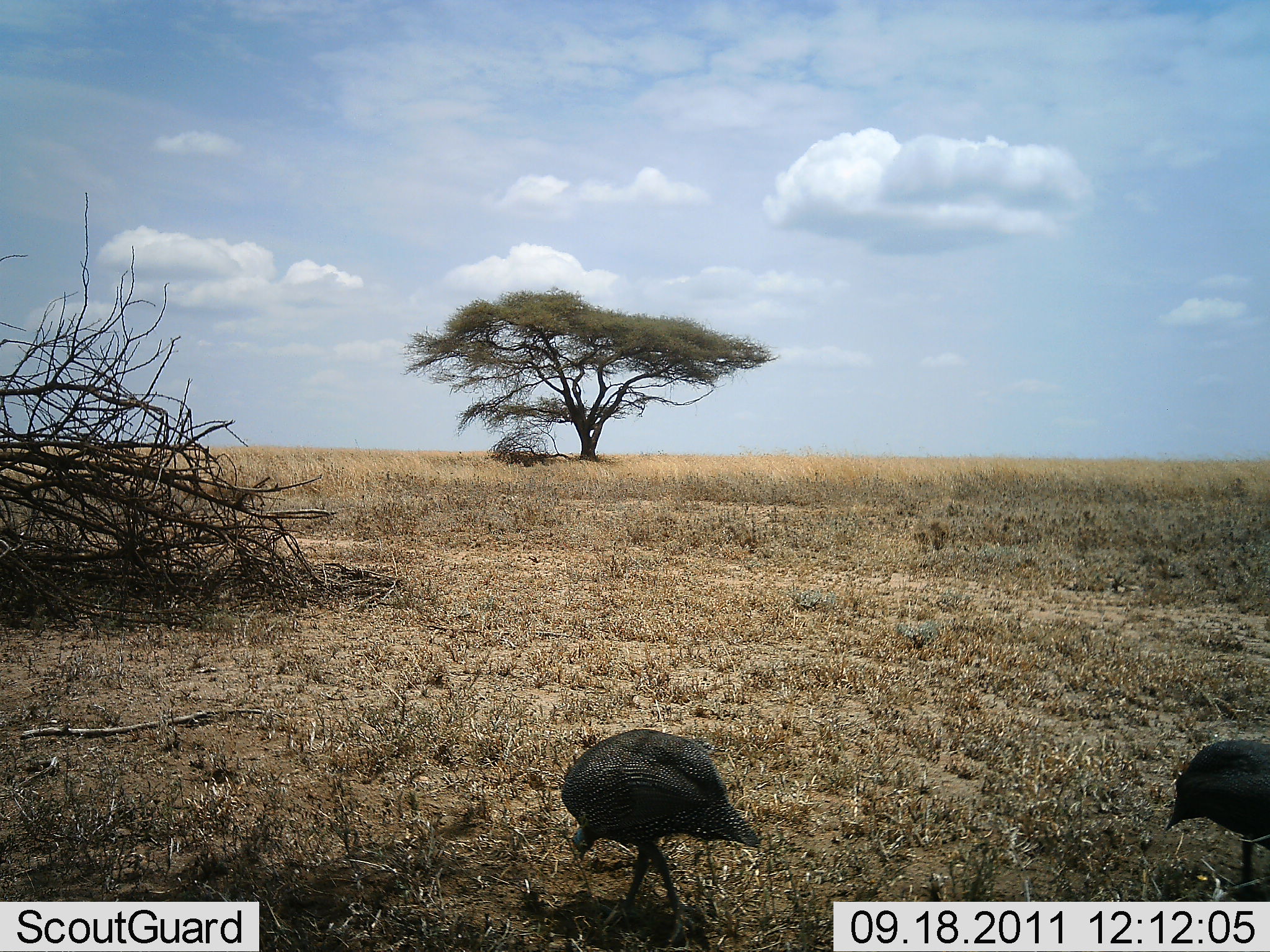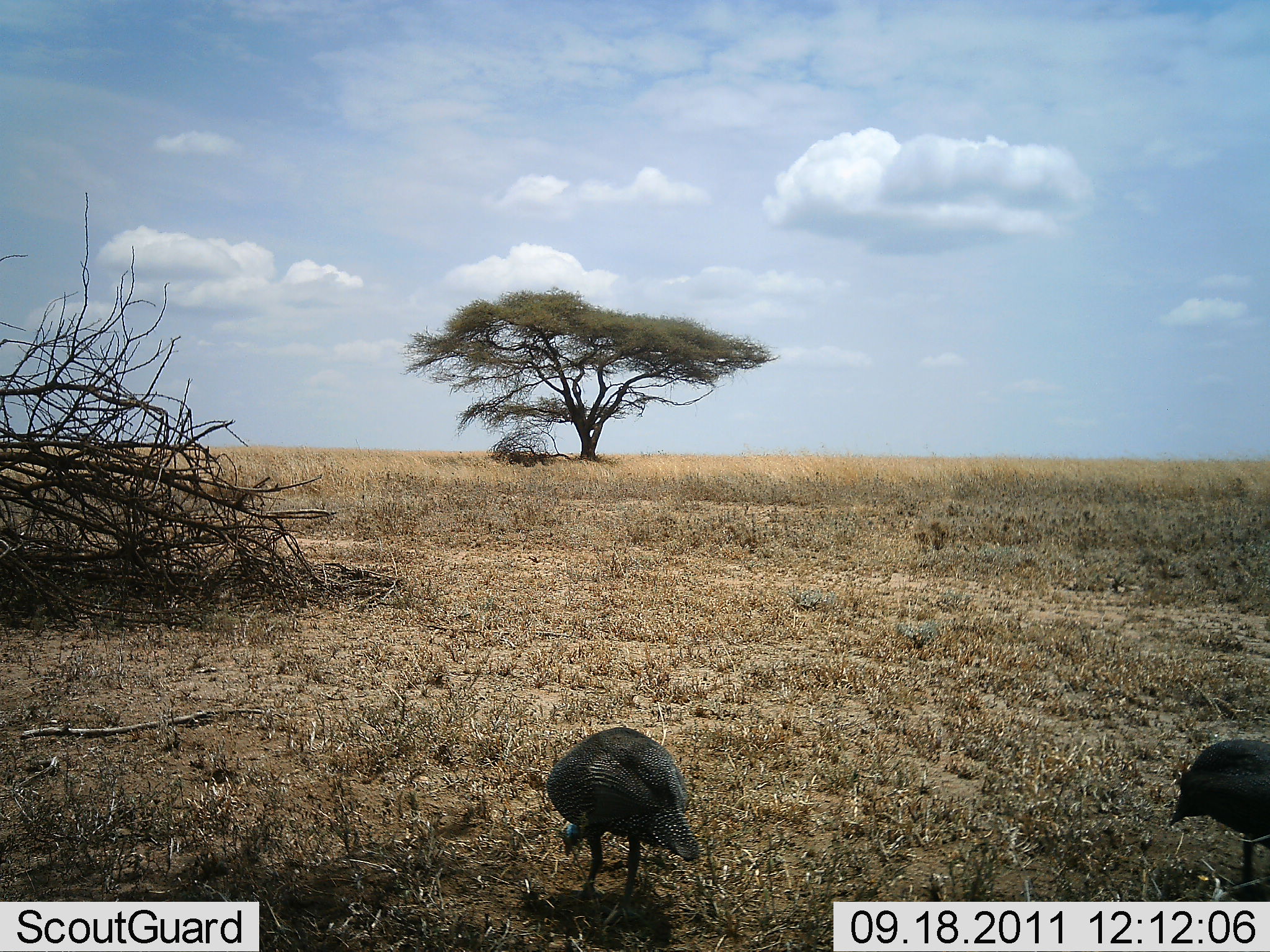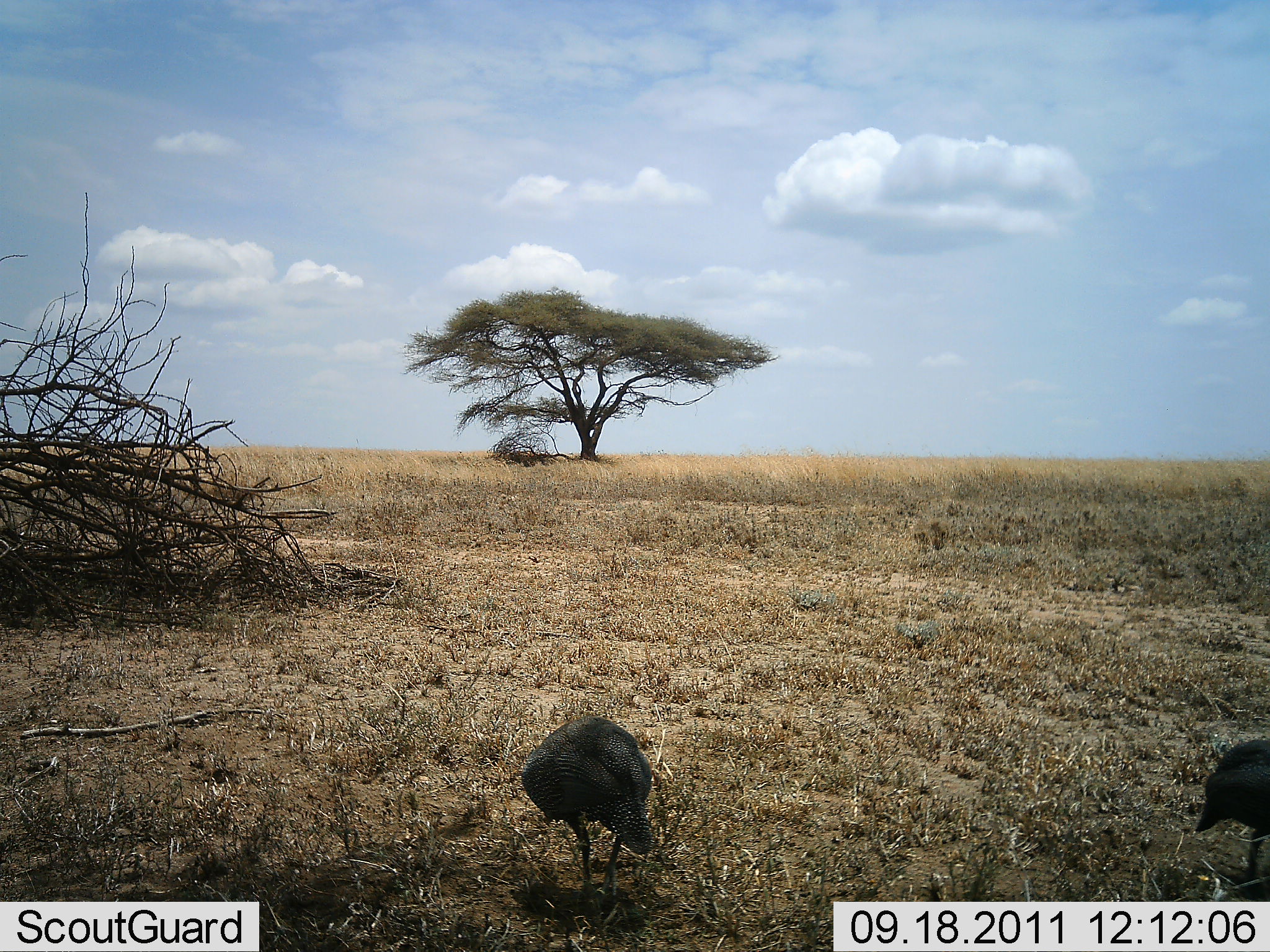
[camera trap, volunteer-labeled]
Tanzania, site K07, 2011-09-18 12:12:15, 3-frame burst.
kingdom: Animalia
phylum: Chordata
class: Aves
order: Galliformes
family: Numididae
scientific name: Numididae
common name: guinea fowl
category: guineafowl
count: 2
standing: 9%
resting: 0%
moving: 45%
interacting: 0%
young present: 0%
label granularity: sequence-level